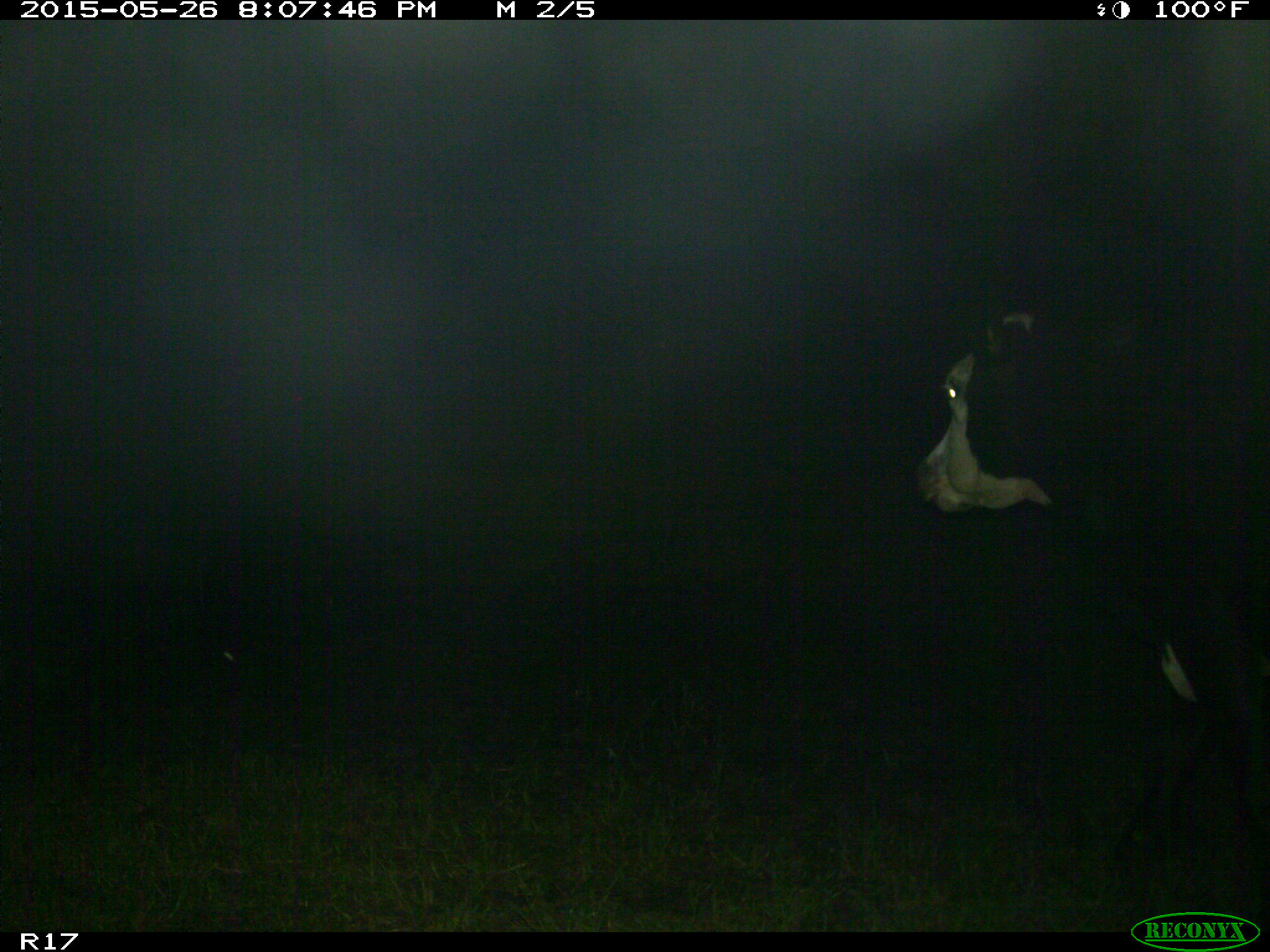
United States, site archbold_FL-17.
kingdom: Animalia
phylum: Chordata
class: Mammalia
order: Artiodactyla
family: Bovidae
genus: Bos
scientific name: Bos taurus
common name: domestic cow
Bos taurus (domestic cow).